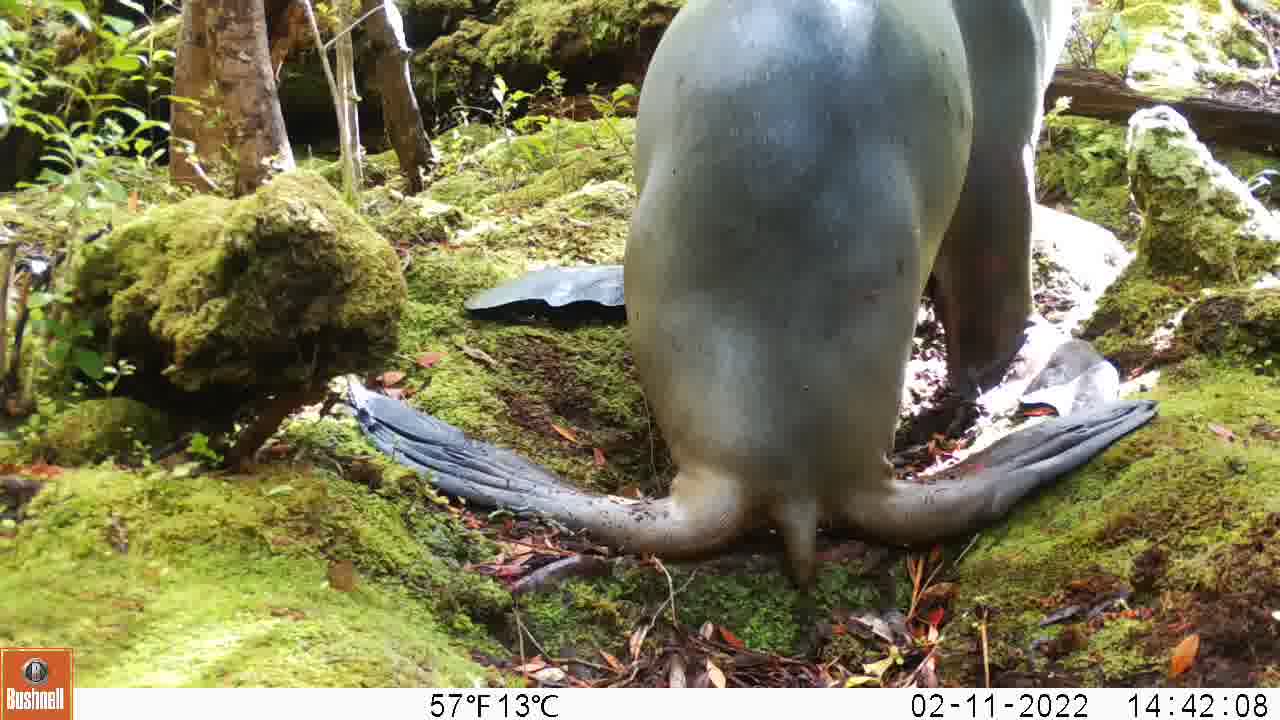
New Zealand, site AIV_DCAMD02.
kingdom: Animalia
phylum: Chordata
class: Mammalia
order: Carnivora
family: Otariidae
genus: Phocarctos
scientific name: Phocarctos hookeri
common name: new zealand sea lion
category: sealion